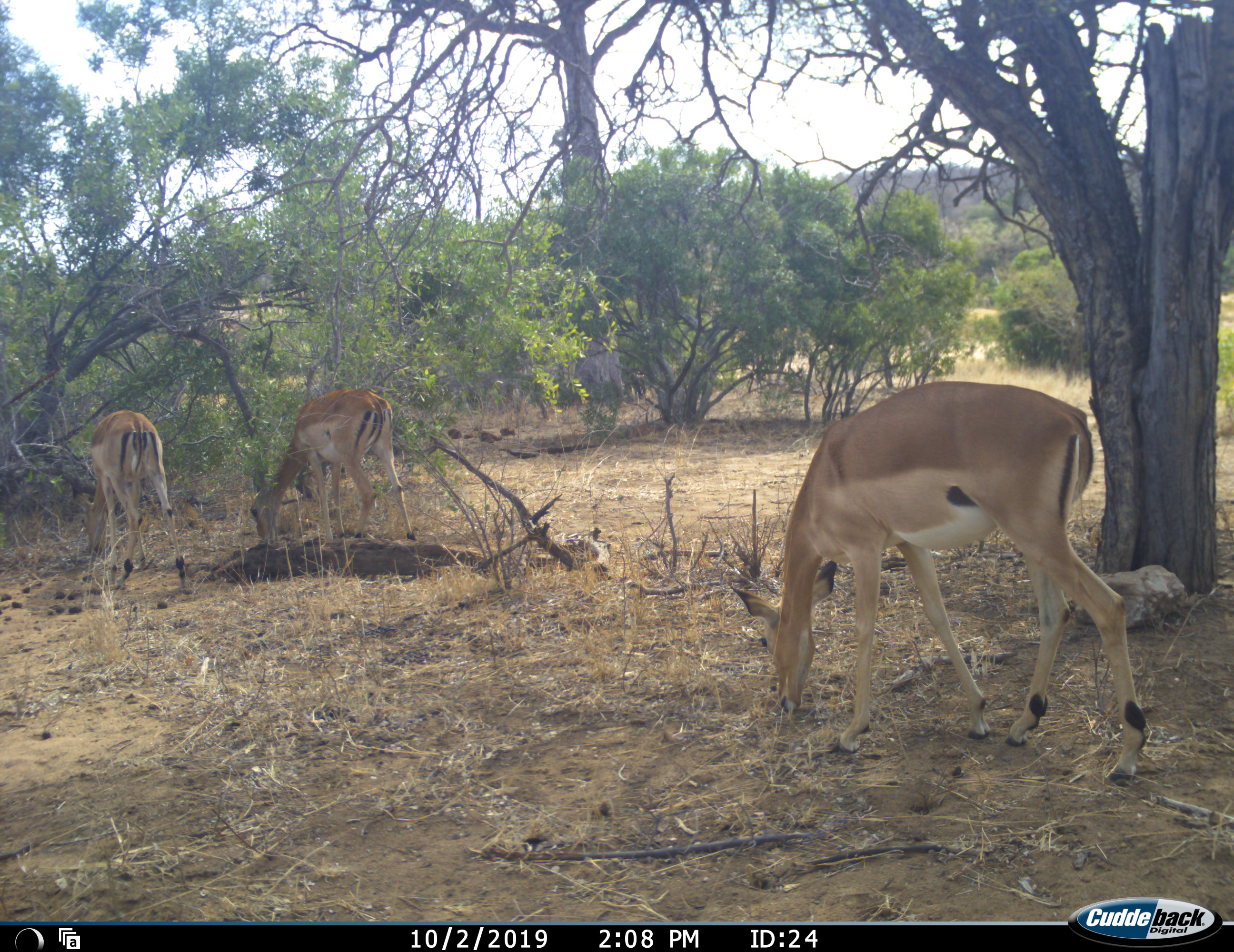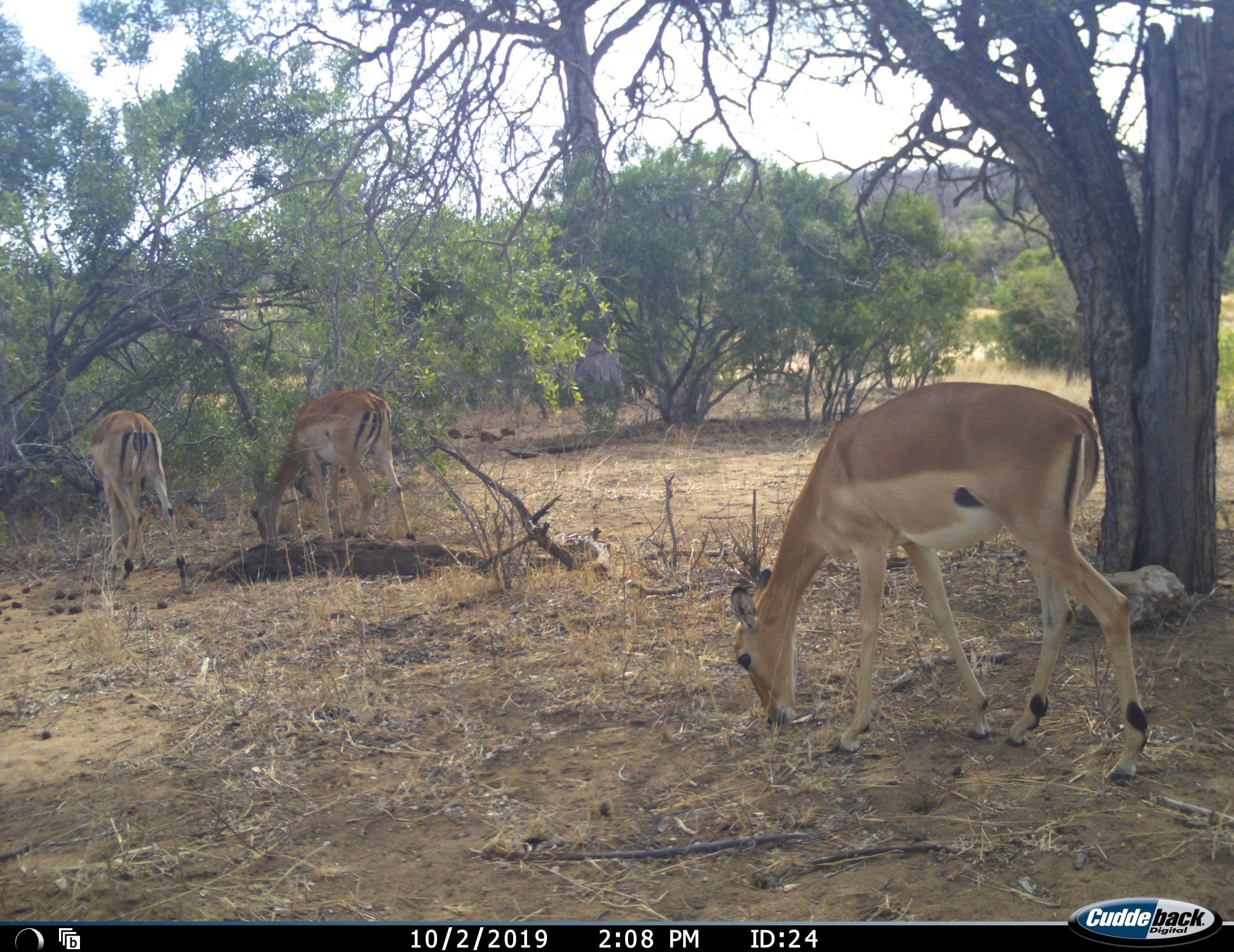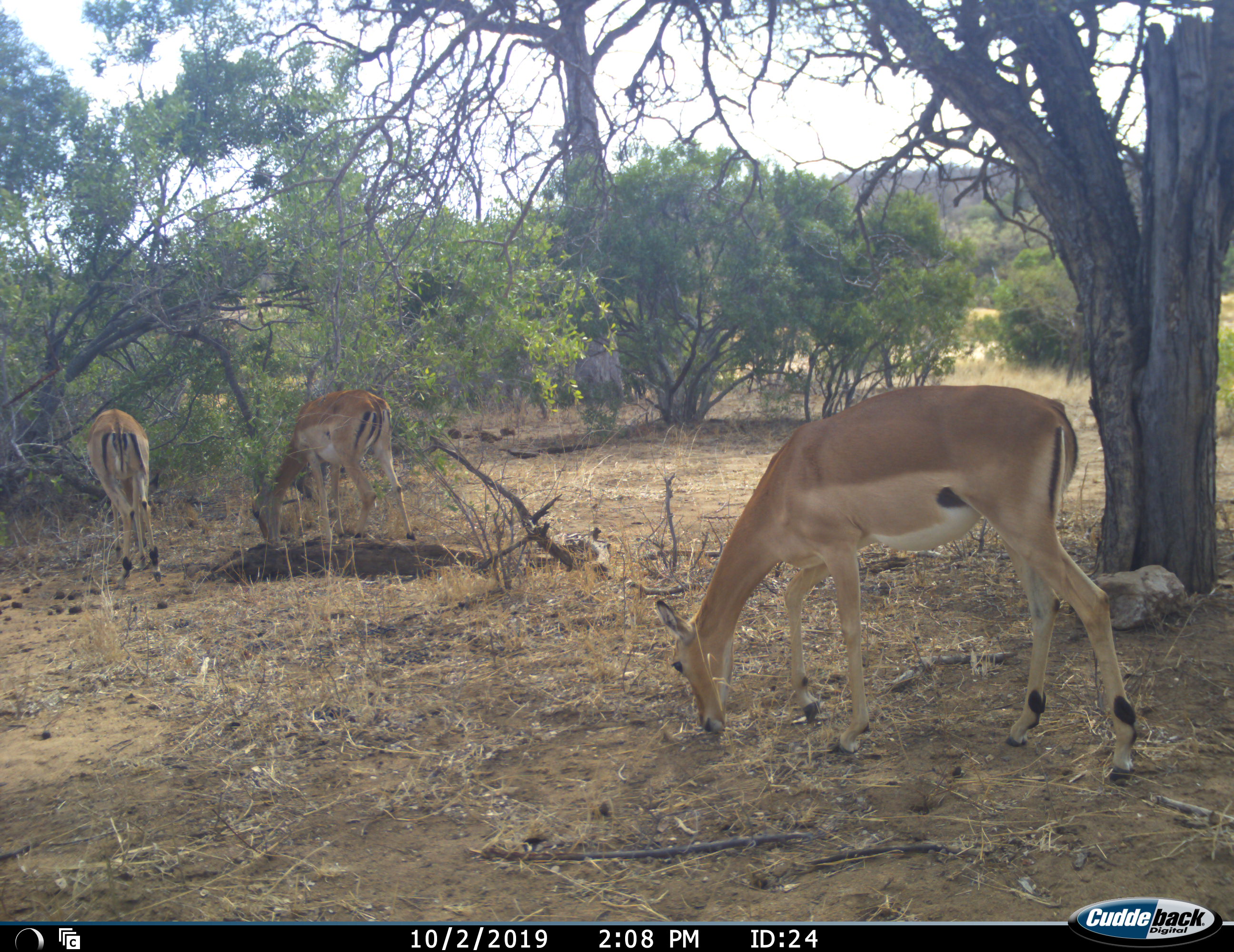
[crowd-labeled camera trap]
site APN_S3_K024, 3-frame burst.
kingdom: Animalia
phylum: Chordata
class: Mammalia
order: Artiodactyla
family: Bovidae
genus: Aepyceros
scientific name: Aepyceros melampus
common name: impala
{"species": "impala (Aepyceros melampus)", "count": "3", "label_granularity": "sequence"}